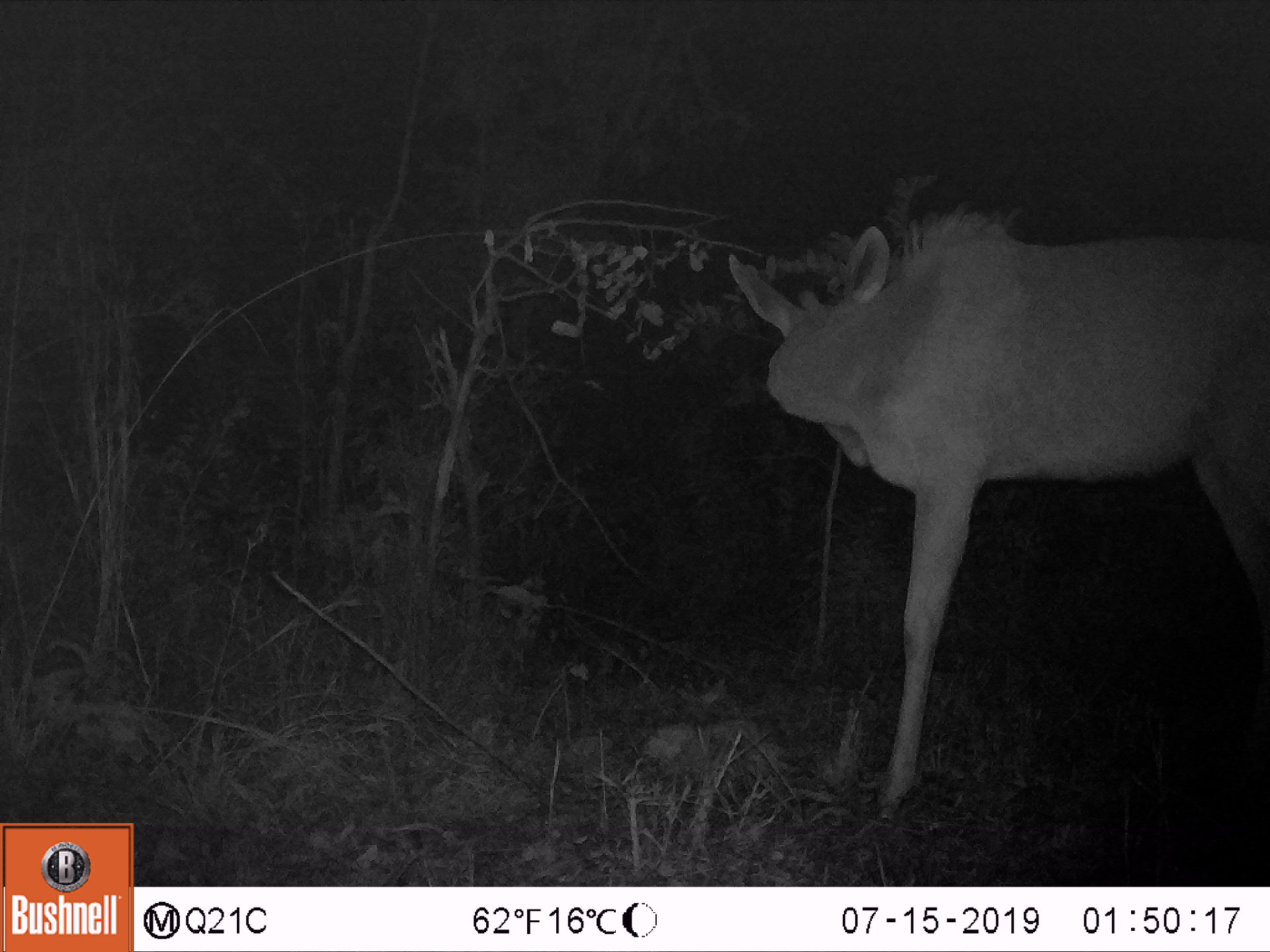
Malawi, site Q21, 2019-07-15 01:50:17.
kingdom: Animalia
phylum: Chordata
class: Mammalia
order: Artiodactyla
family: Bovidae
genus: Tragelaphus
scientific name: Tragelaphus strepsiceros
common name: greater kudu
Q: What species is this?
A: Greater kudu (Tragelaphus strepsiceros).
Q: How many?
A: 1.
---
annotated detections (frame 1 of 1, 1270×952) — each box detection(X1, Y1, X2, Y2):
greater kudu: detection(710, 188, 1268, 822)